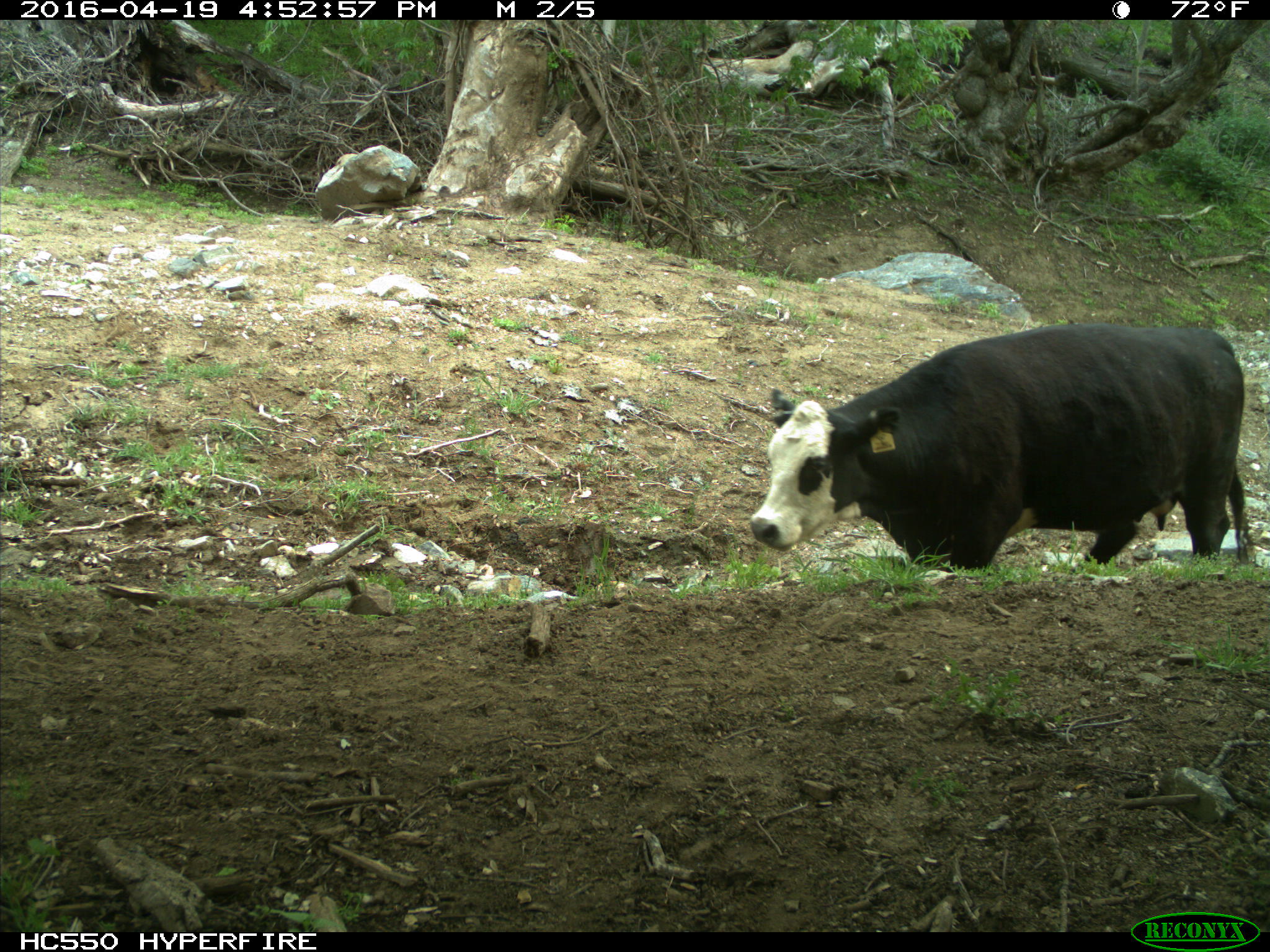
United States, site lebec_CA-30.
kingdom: Animalia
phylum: Chordata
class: Mammalia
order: Artiodactyla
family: Bovidae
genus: Bos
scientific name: Bos taurus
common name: domestic cow